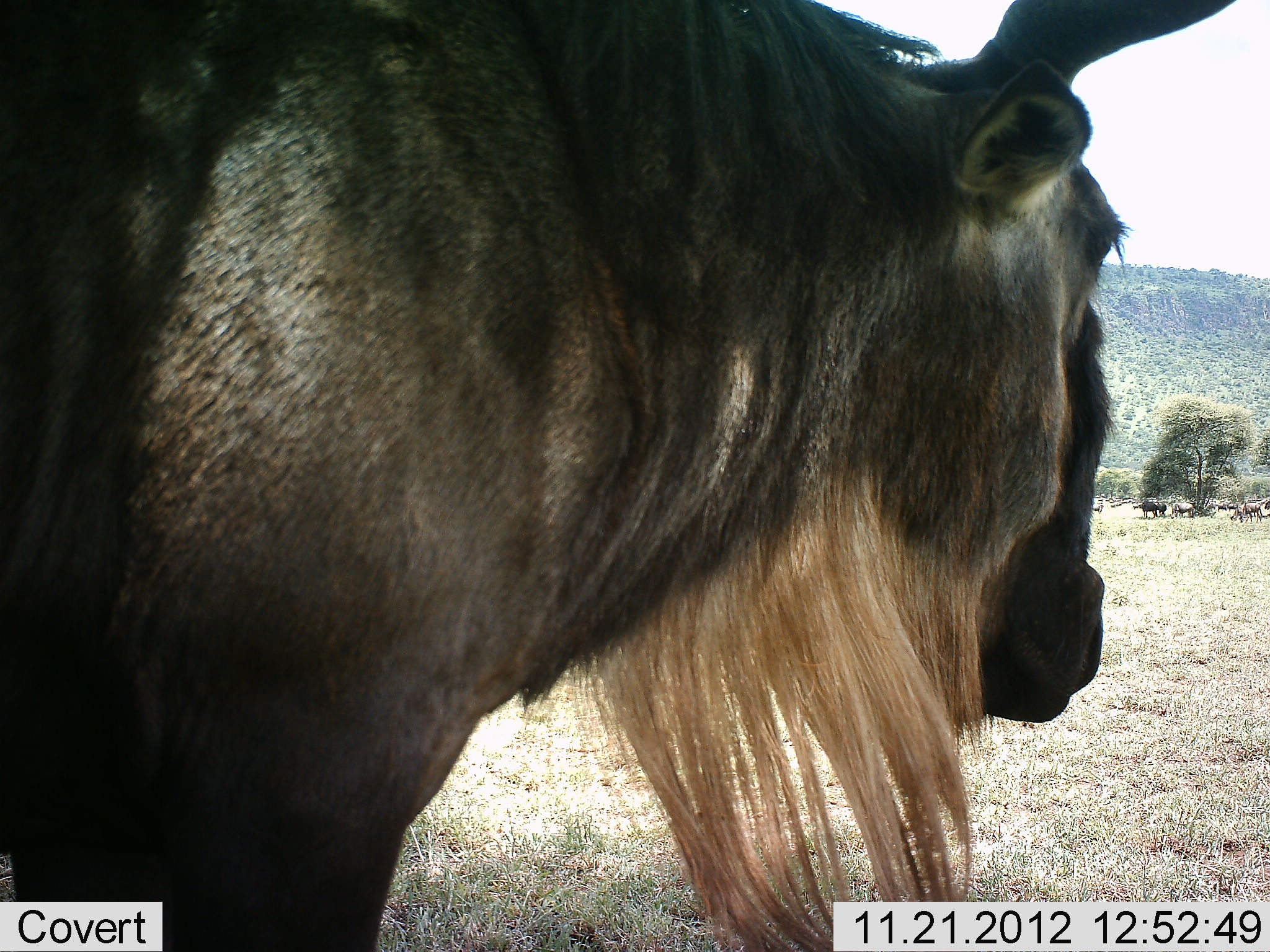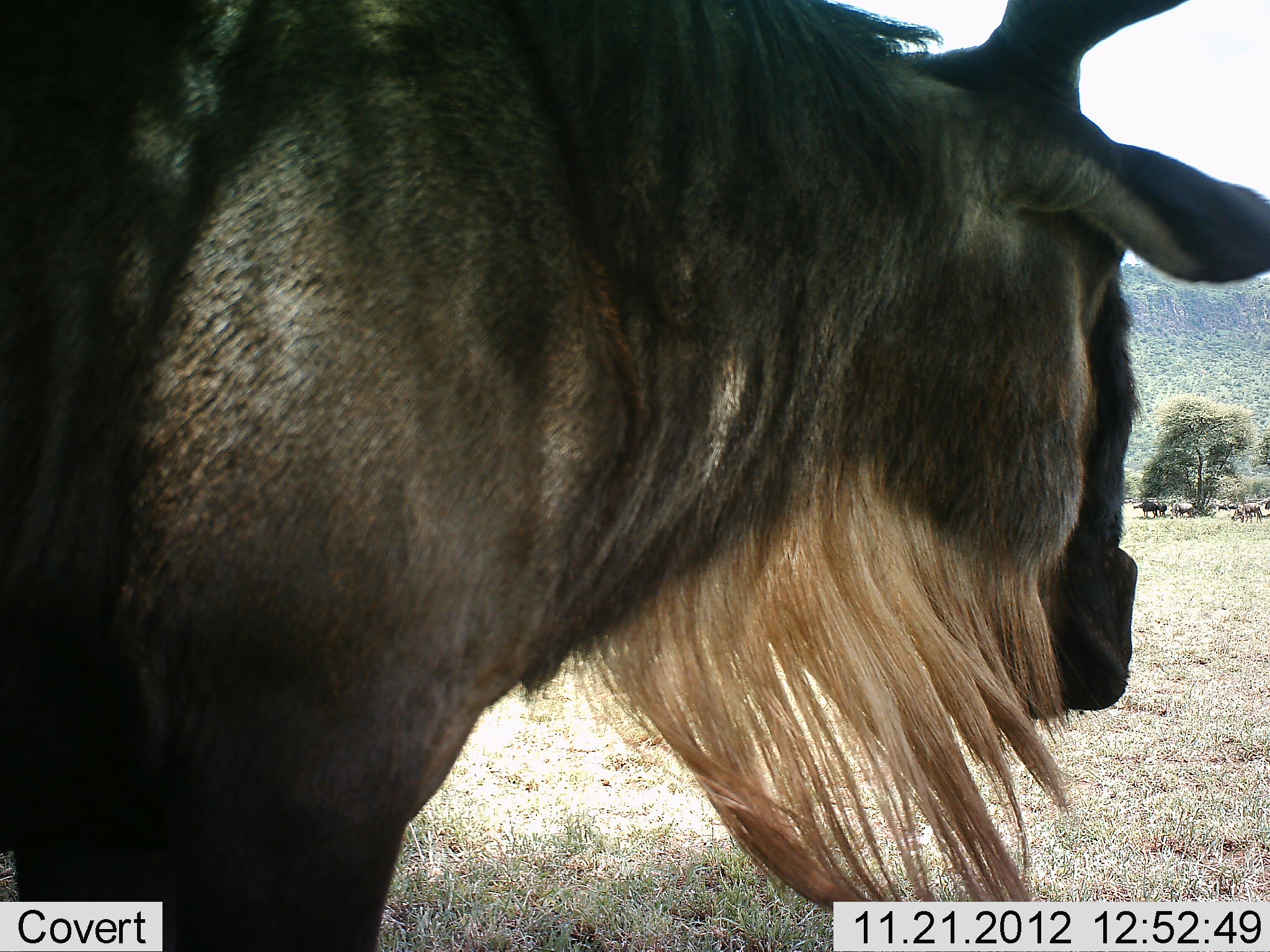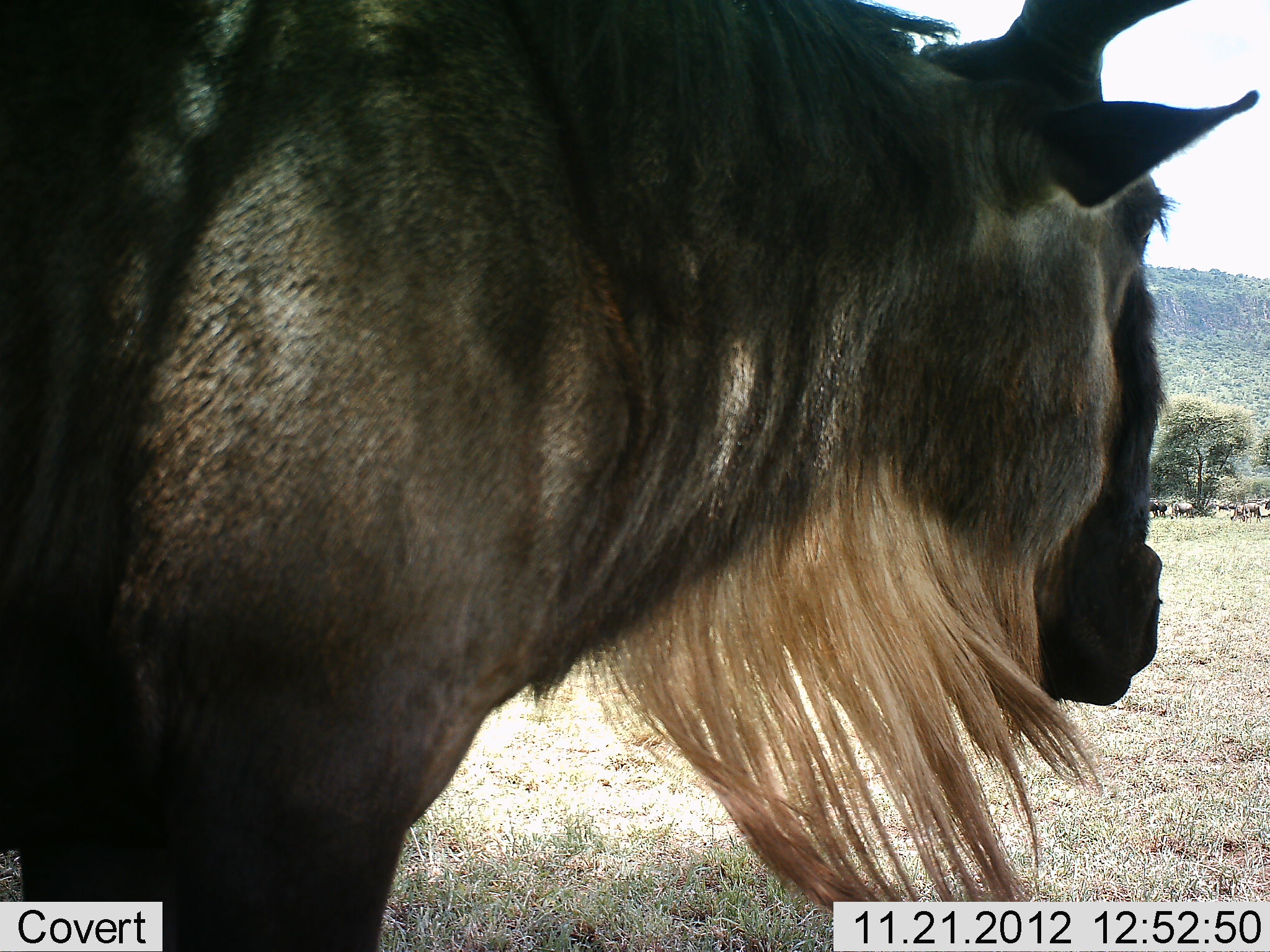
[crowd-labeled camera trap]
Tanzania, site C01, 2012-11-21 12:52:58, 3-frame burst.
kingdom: Animalia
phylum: Chordata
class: Mammalia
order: Artiodactyla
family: Bovidae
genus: Connochaetes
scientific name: Connochaetes taurinus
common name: blue wildebeest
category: wildebeest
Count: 1.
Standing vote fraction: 95%.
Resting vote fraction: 0%.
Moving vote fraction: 0%.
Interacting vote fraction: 0%.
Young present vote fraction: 0%.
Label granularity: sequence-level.